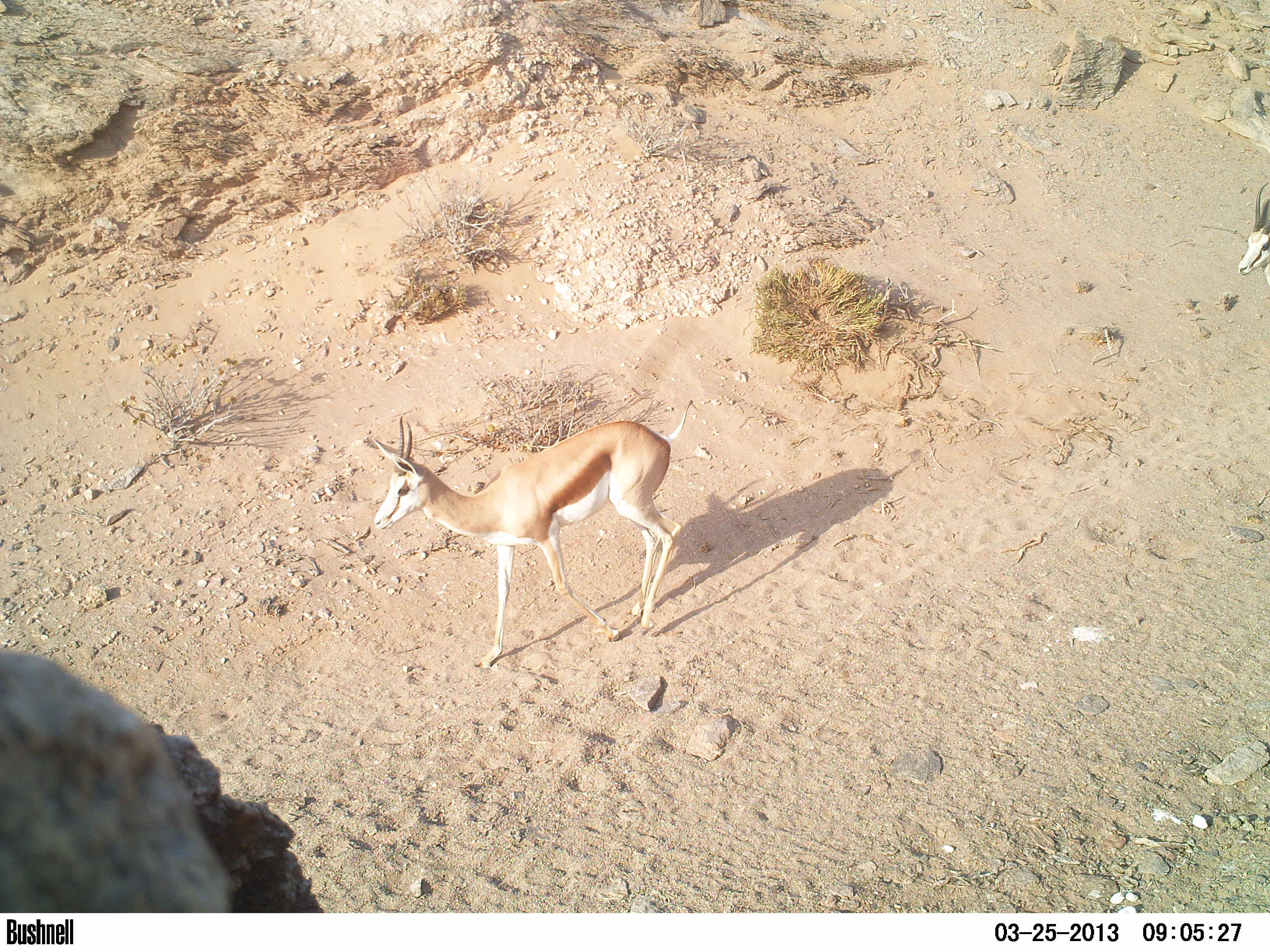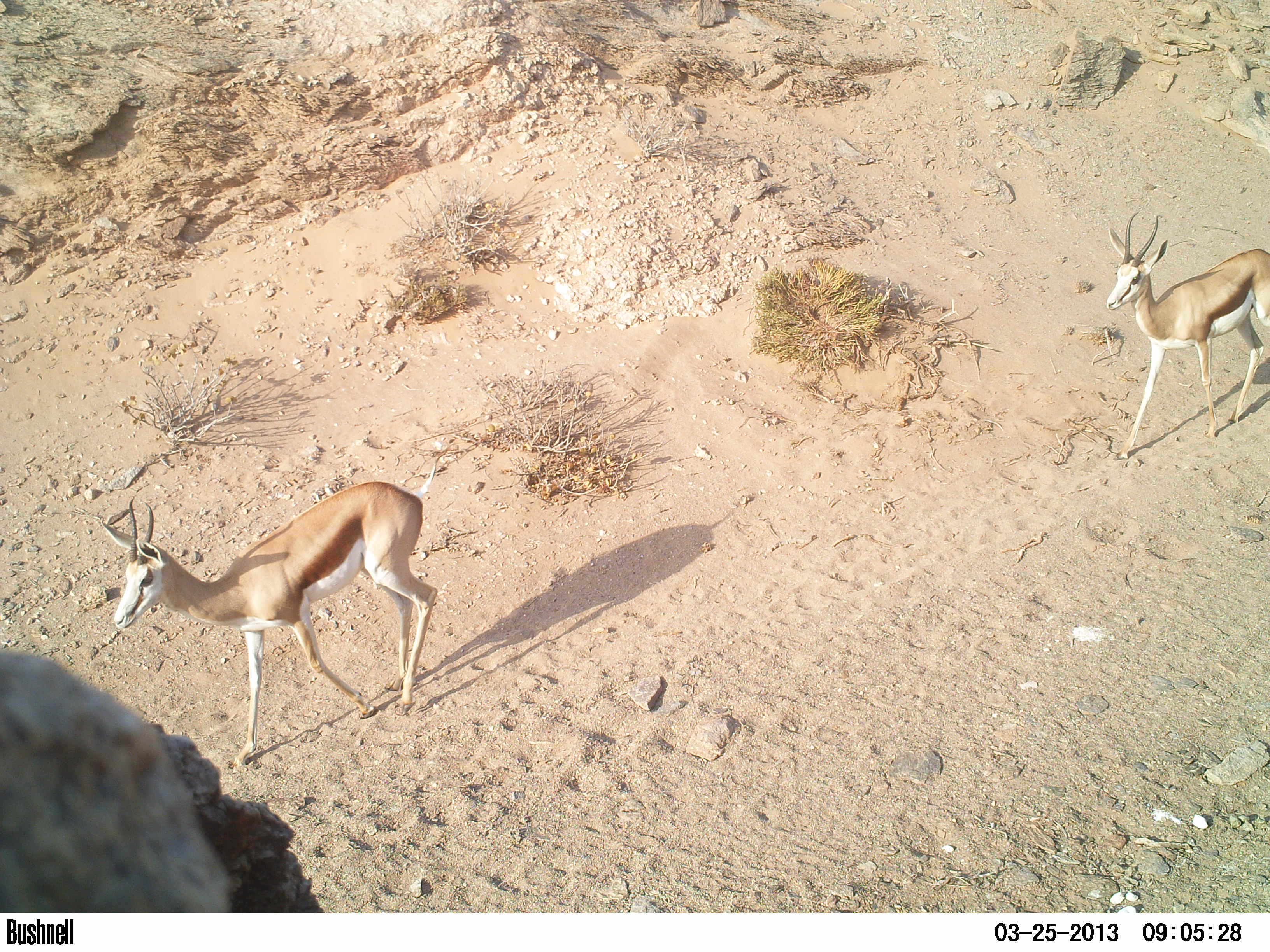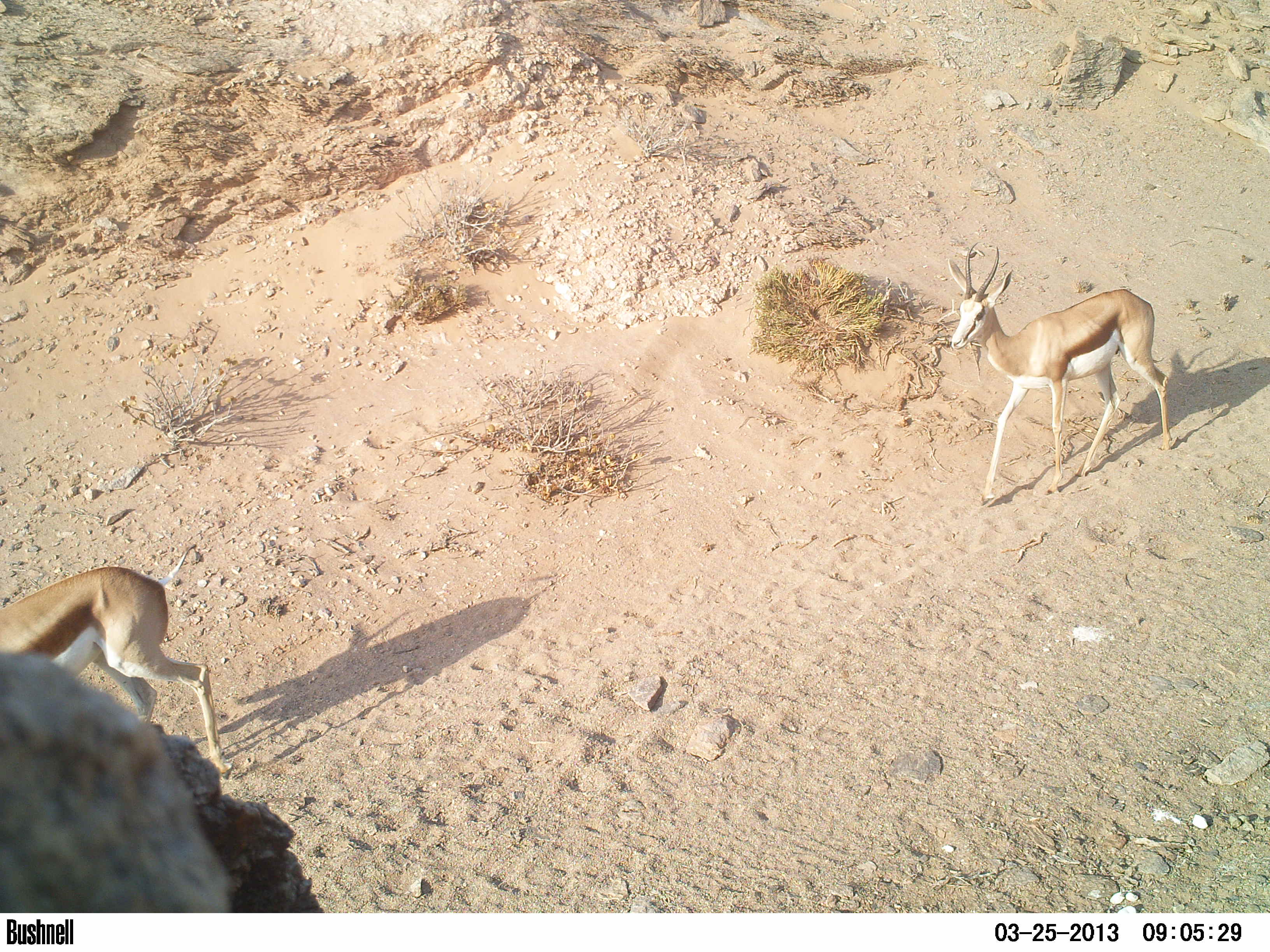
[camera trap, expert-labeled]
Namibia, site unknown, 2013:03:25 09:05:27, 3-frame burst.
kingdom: Animalia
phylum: Chordata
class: Mammalia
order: Artiodactyla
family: Bovidae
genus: Antidorcas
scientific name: Antidorcas marsupialis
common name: springbok